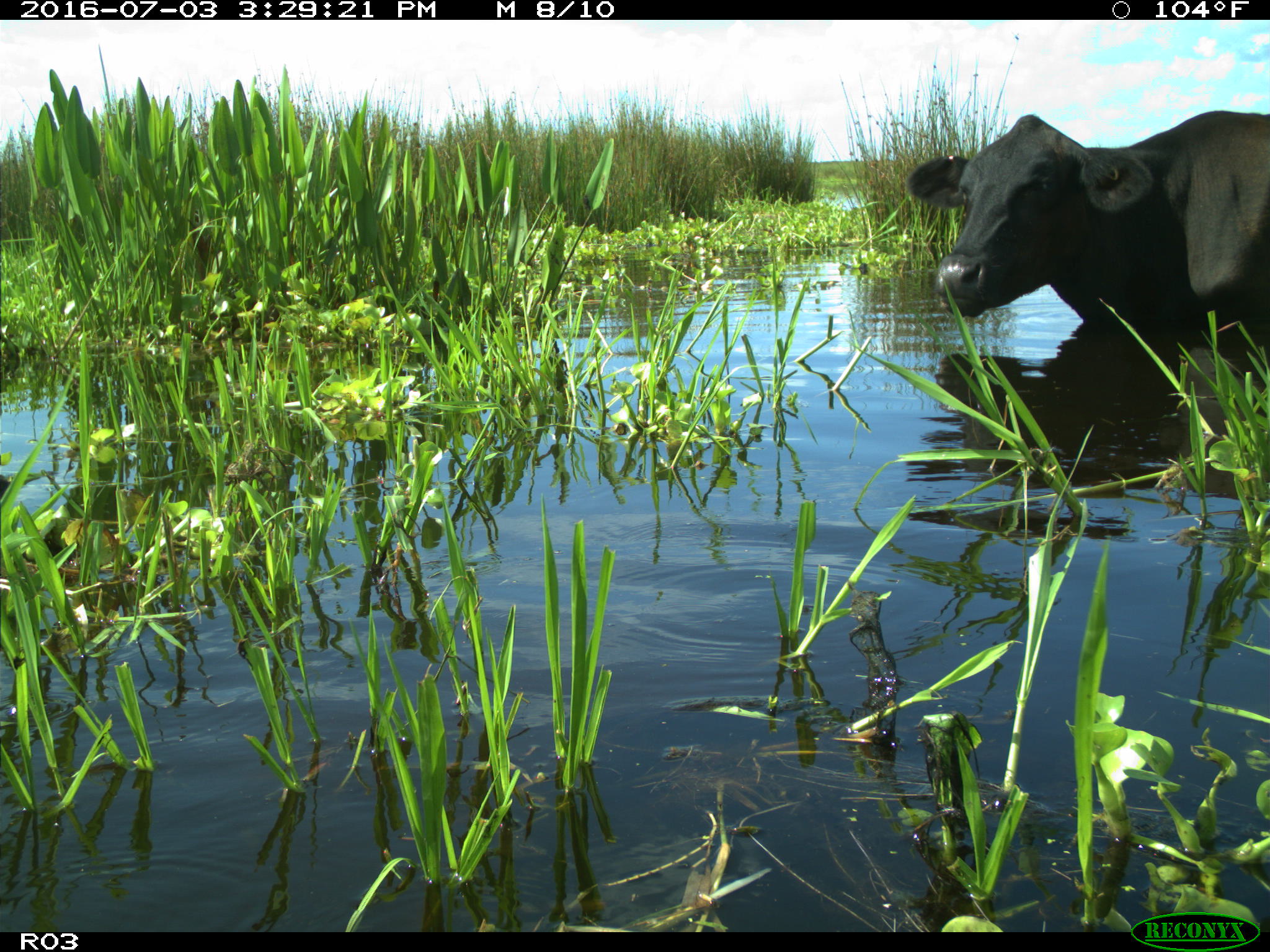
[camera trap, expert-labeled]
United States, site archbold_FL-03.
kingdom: Animalia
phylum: Chordata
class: Mammalia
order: Artiodactyla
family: Bovidae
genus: Bos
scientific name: Bos taurus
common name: domestic cow